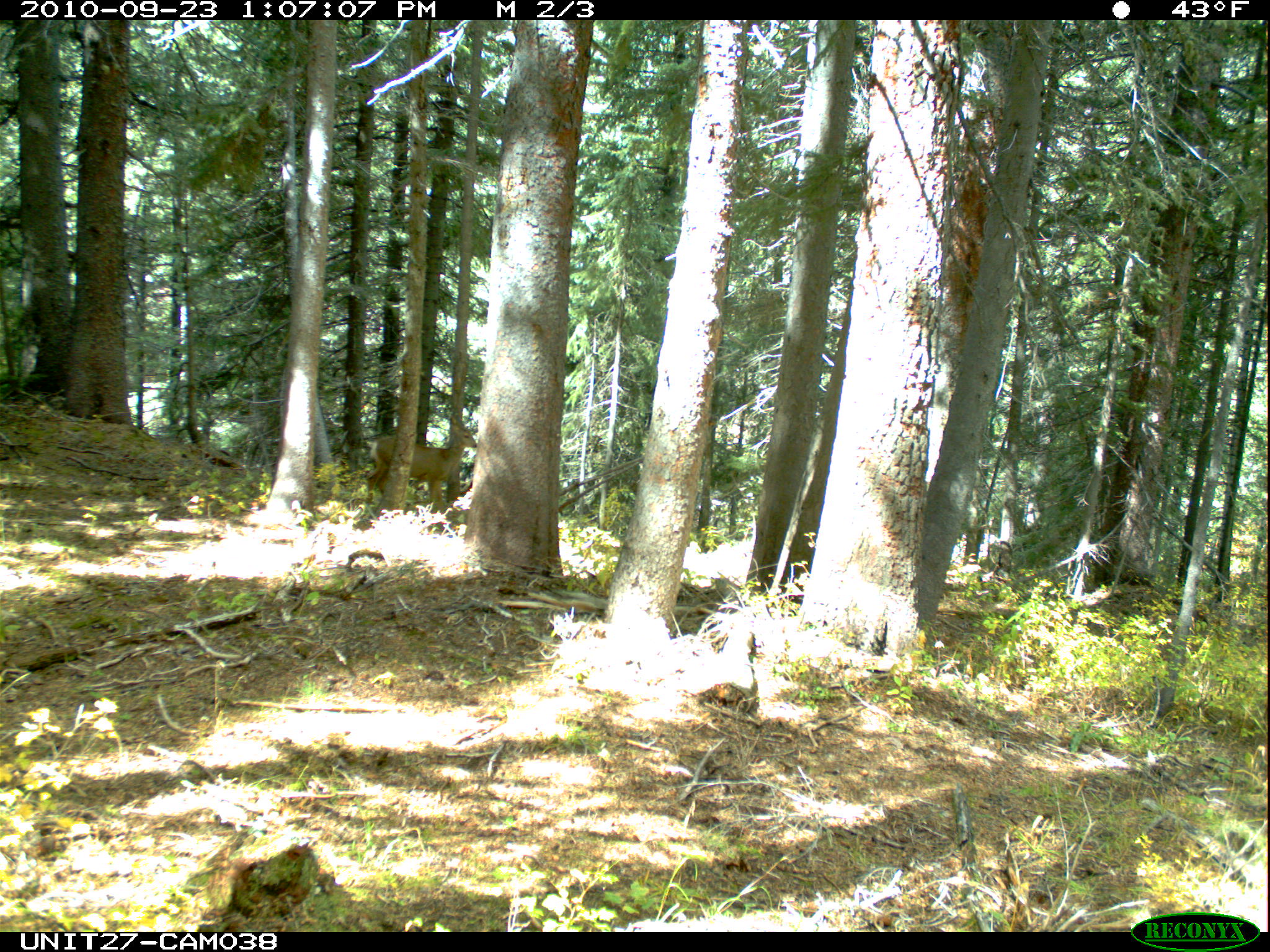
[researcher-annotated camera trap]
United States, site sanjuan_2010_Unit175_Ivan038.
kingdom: Animalia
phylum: Chordata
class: Mammalia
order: Artiodactyla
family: Cervidae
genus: Odocoileus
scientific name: Odocoileus hemionus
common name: mule deer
Odocoileus hemionus (mule deer).